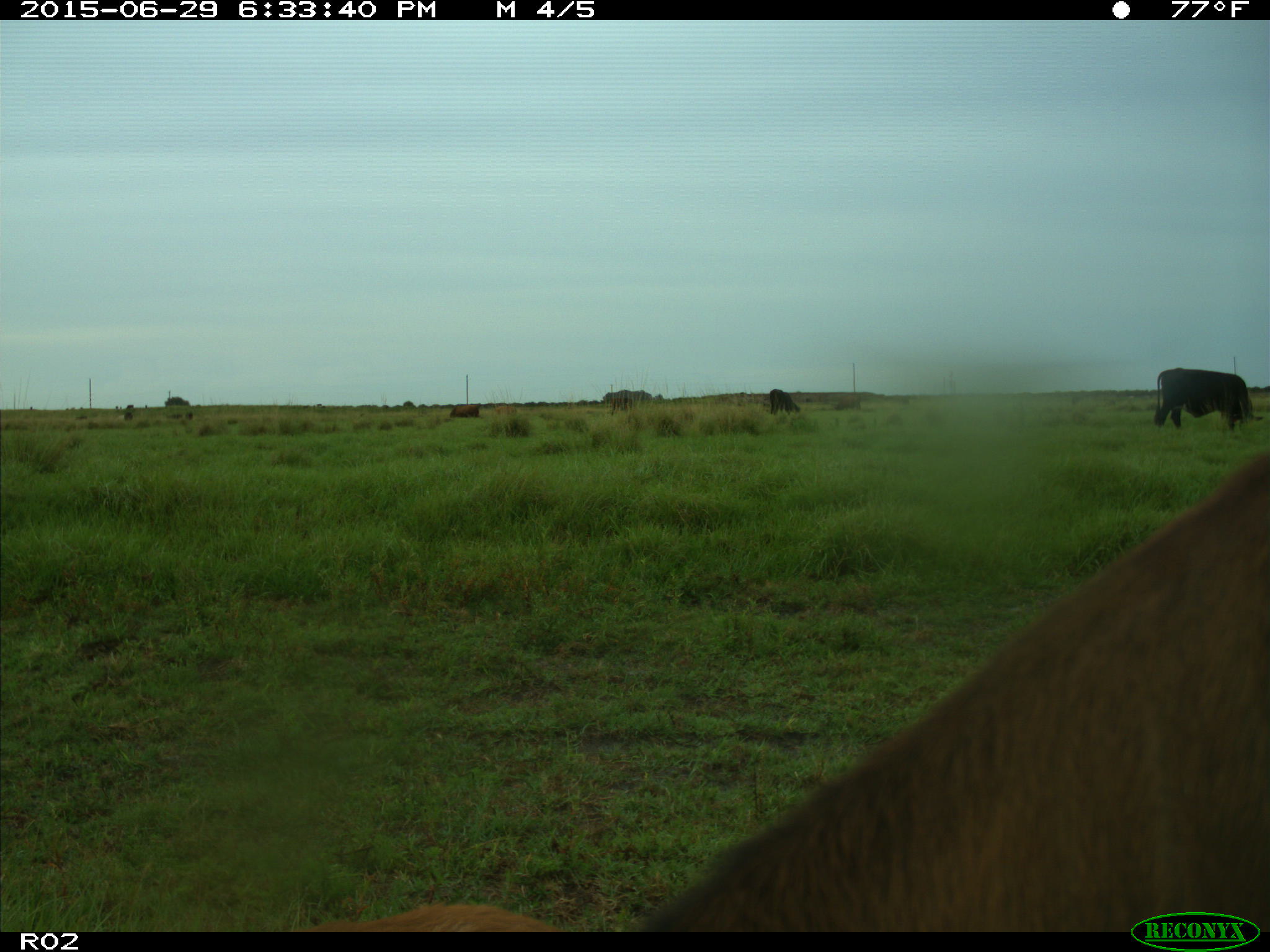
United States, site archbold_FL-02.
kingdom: Animalia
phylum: Chordata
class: Mammalia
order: Artiodactyla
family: Bovidae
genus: Bos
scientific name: Bos taurus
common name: domestic cow